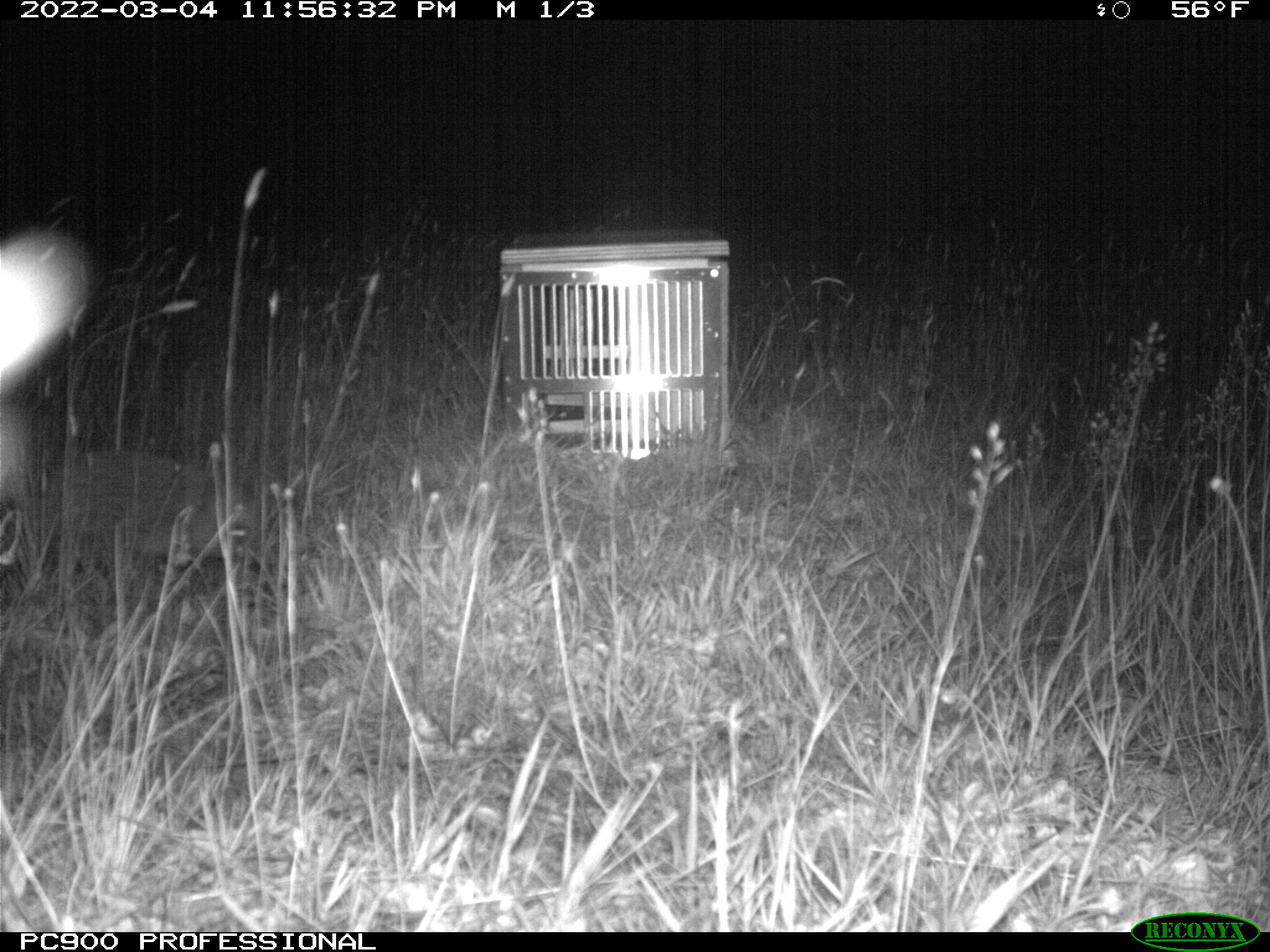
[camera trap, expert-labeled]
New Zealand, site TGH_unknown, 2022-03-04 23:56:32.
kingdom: Animalia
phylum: Chordata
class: Mammalia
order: Eulipotyphla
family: Erinaceidae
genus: Erinaceus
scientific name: Erinaceus europaeus europaeus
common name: european hedgehog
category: hedgehog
Hedgehog (european hedgehog) (Erinaceus europaeus europaeus).